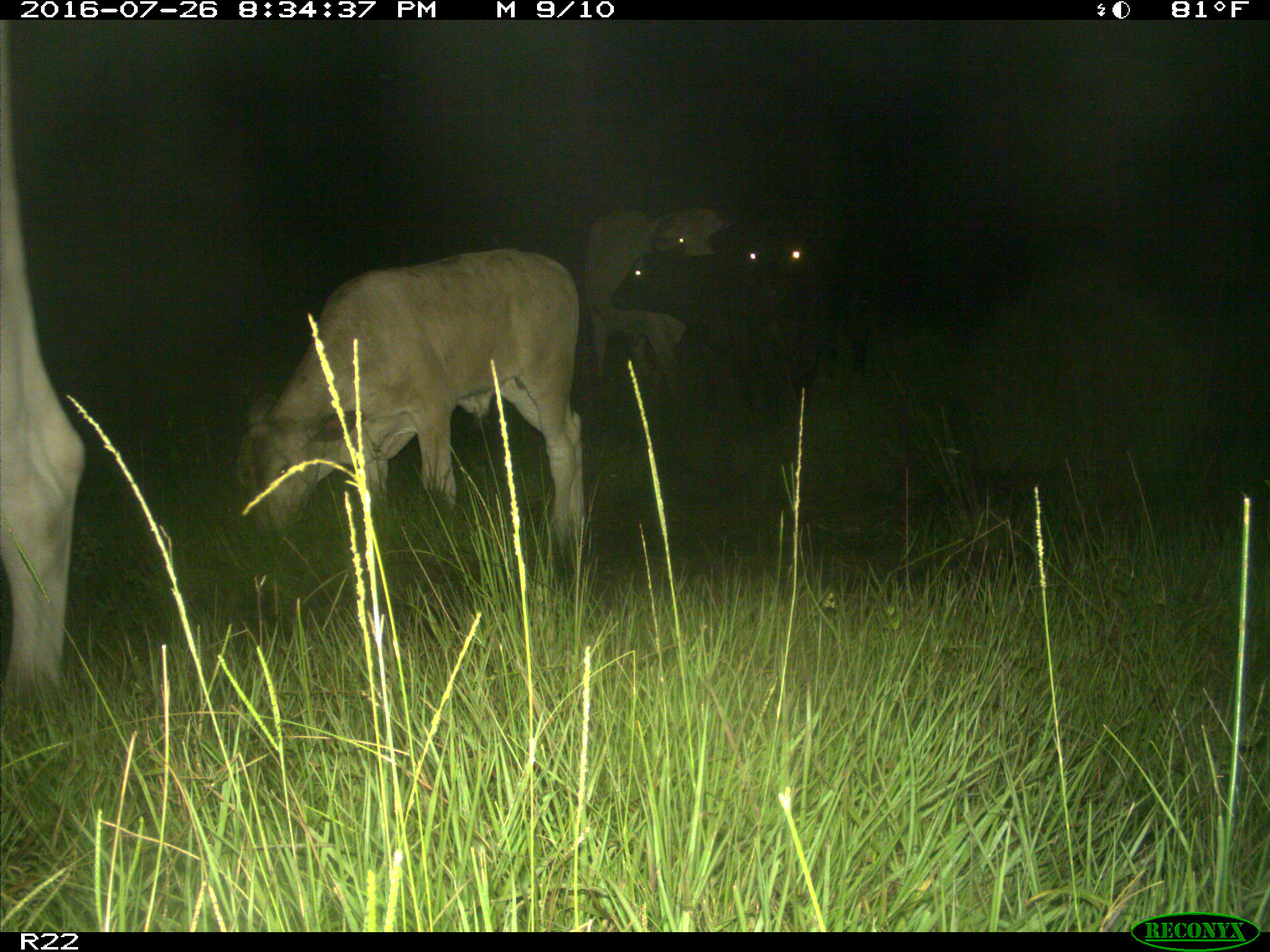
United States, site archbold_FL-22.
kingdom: Animalia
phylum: Chordata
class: Mammalia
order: Artiodactyla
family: Bovidae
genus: Bos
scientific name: Bos taurus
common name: domestic cow